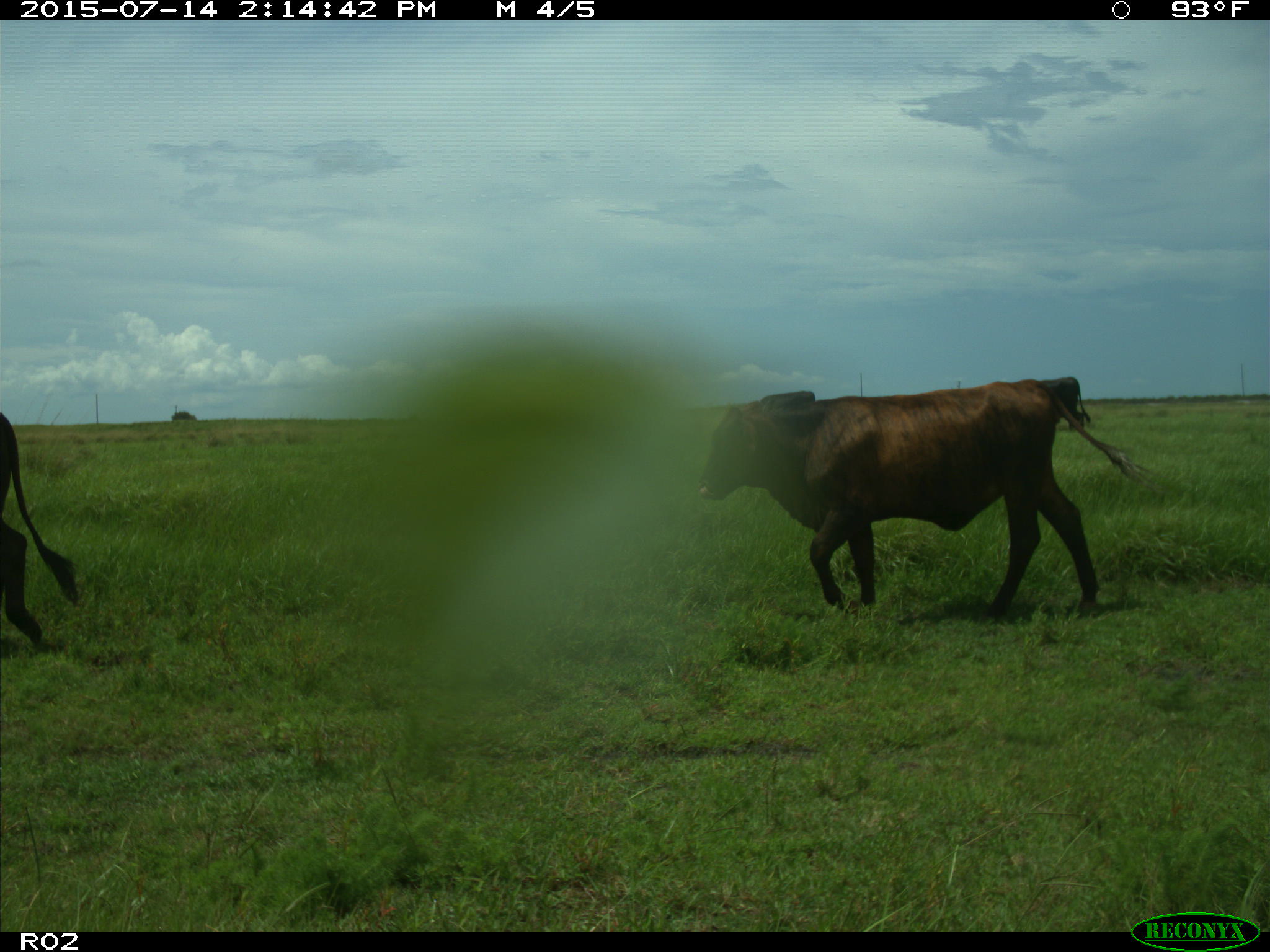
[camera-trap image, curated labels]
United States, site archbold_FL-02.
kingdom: Animalia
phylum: Chordata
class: Mammalia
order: Artiodactyla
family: Bovidae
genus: Bos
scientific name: Bos taurus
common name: domestic cow